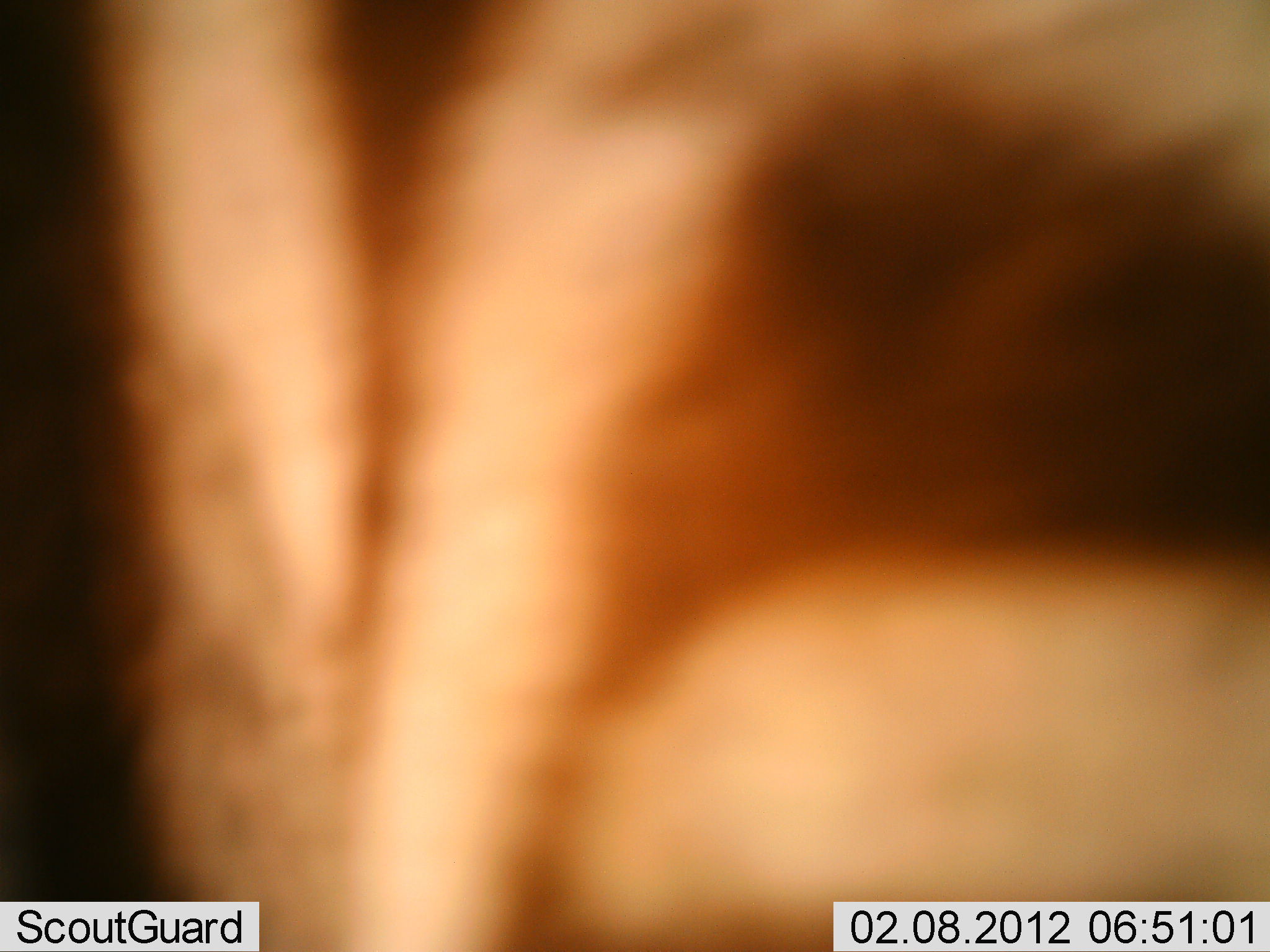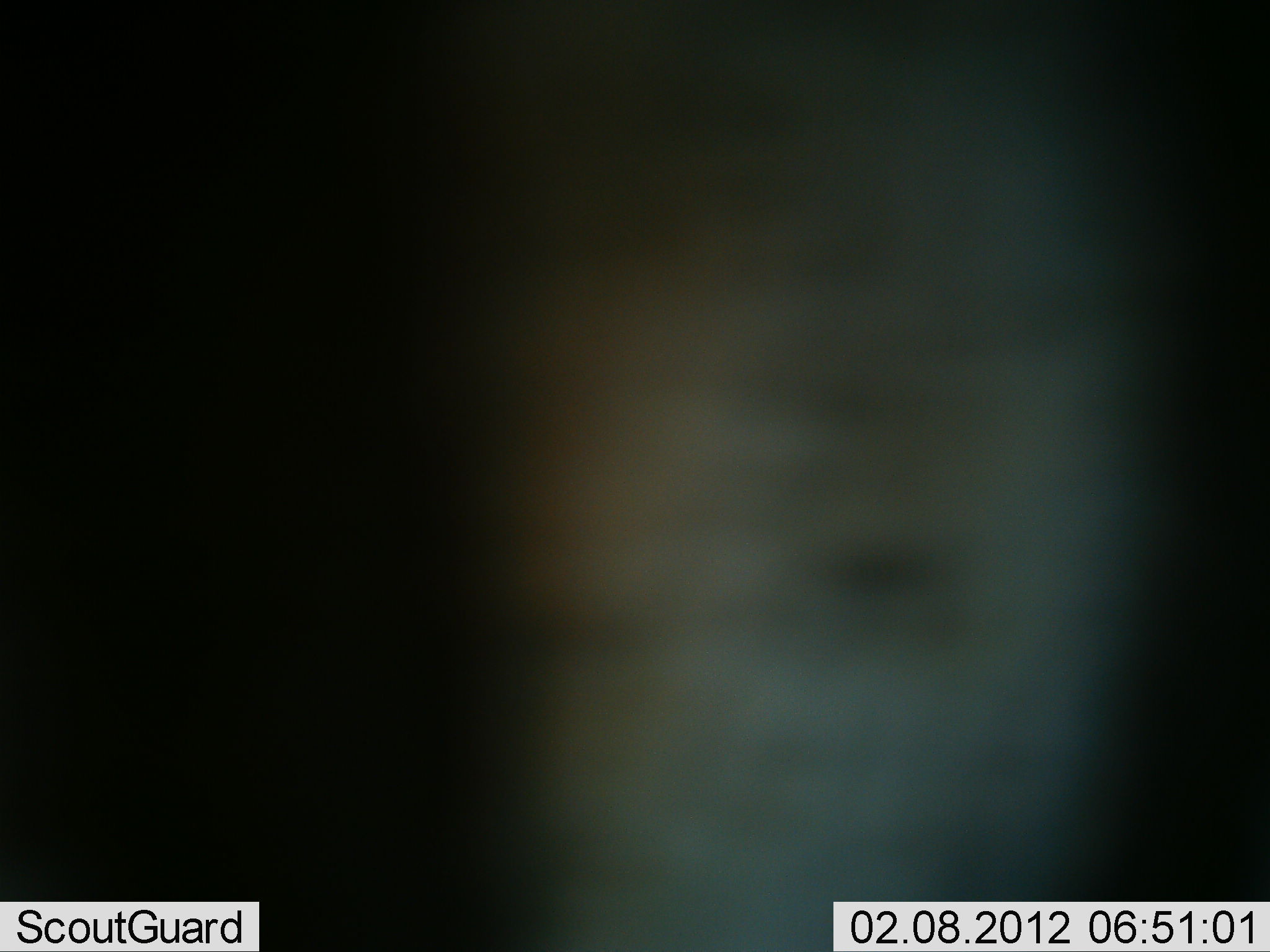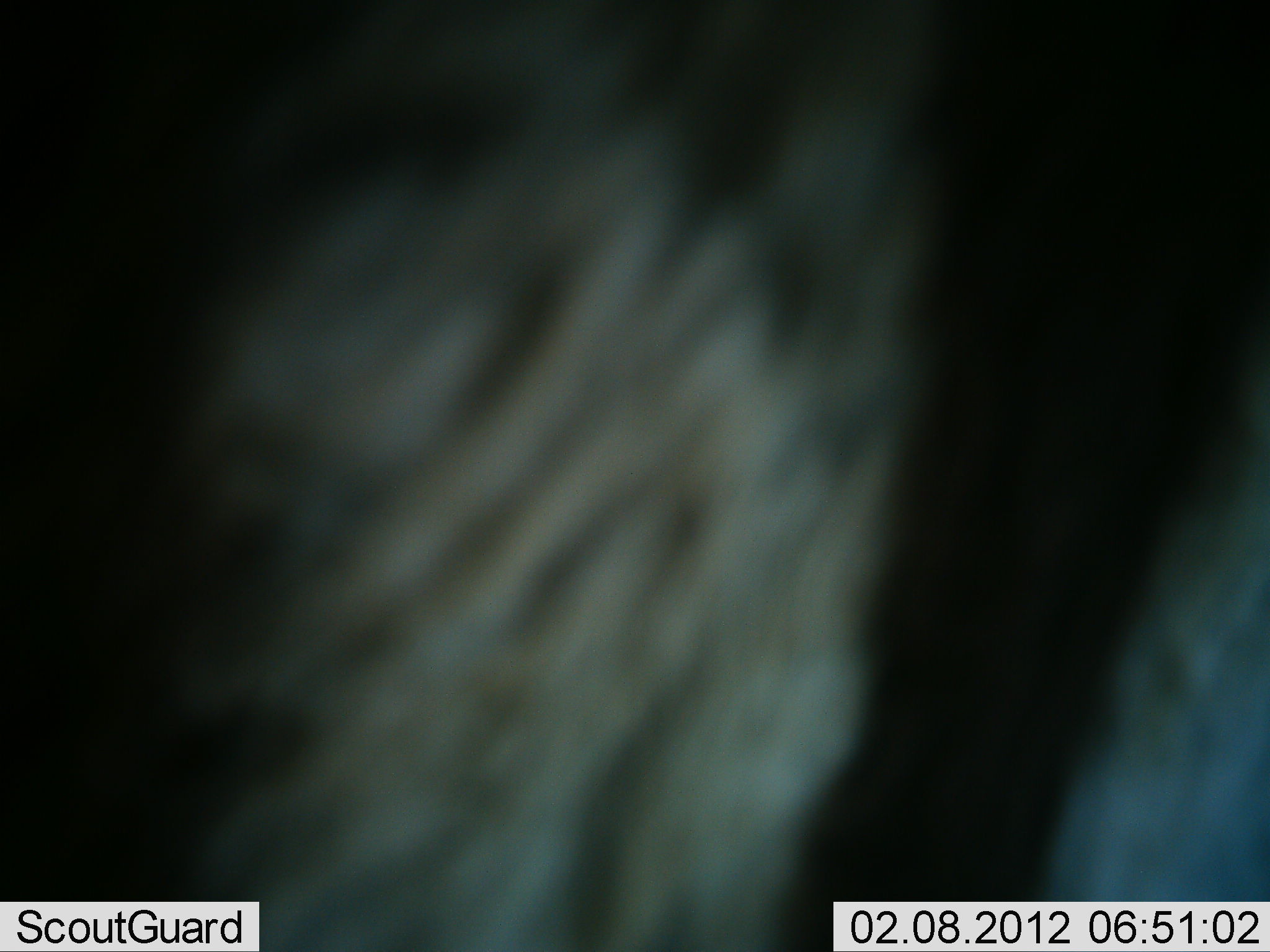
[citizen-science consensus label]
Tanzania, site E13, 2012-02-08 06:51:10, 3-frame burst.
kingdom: Animalia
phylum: Chordata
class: Mammalia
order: Artiodactyla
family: Bovidae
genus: Connochaetes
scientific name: Connochaetes taurinus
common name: blue wildebeest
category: wildebeest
Wildebeest (blue wildebeest) (Connochaetes taurinus), count 1. Behavior (volunteer vote fractions): standing 75%, resting 25%, moving 0%, interacting 0%. Young present (vote fraction): 0%. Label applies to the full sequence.